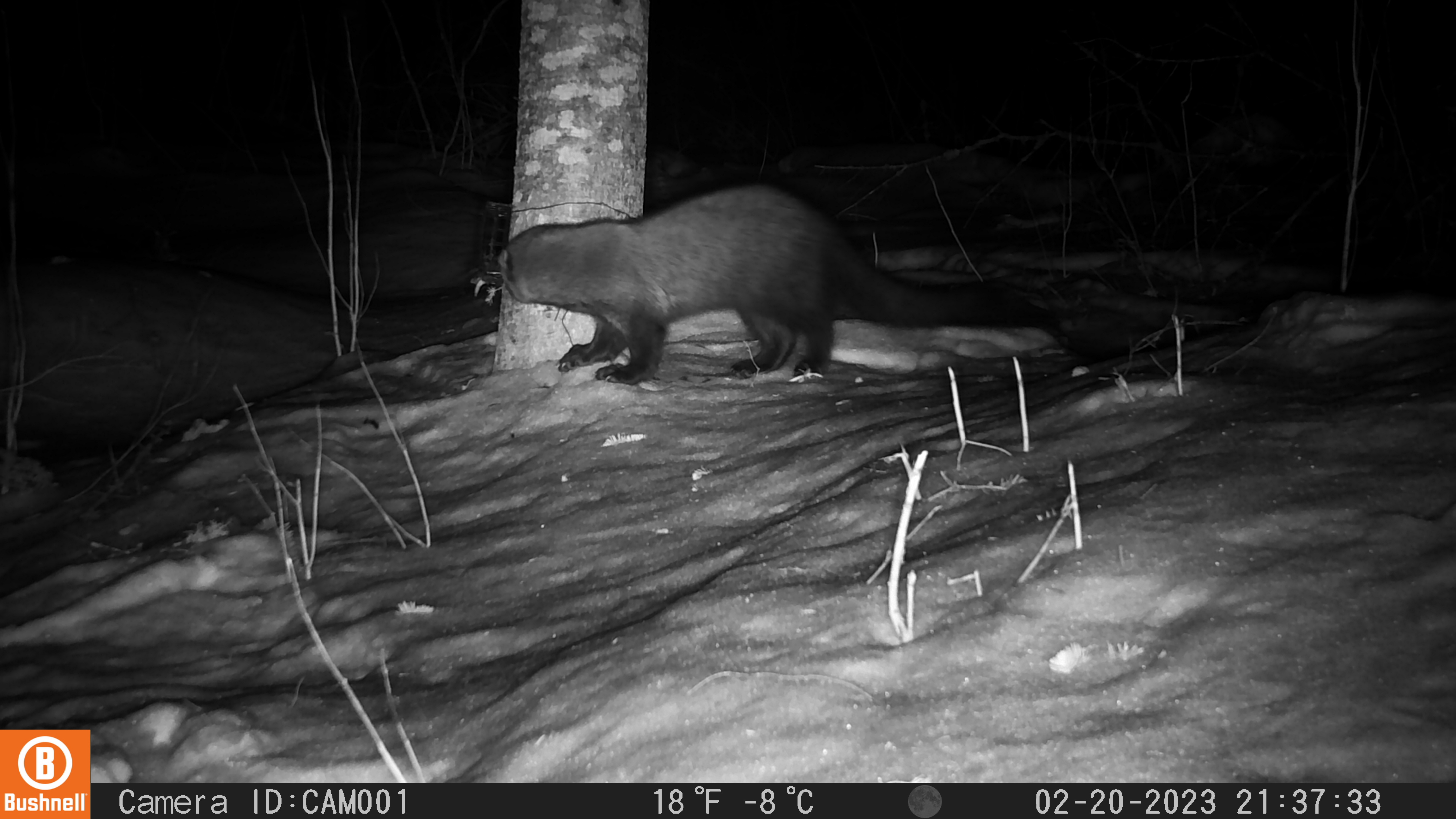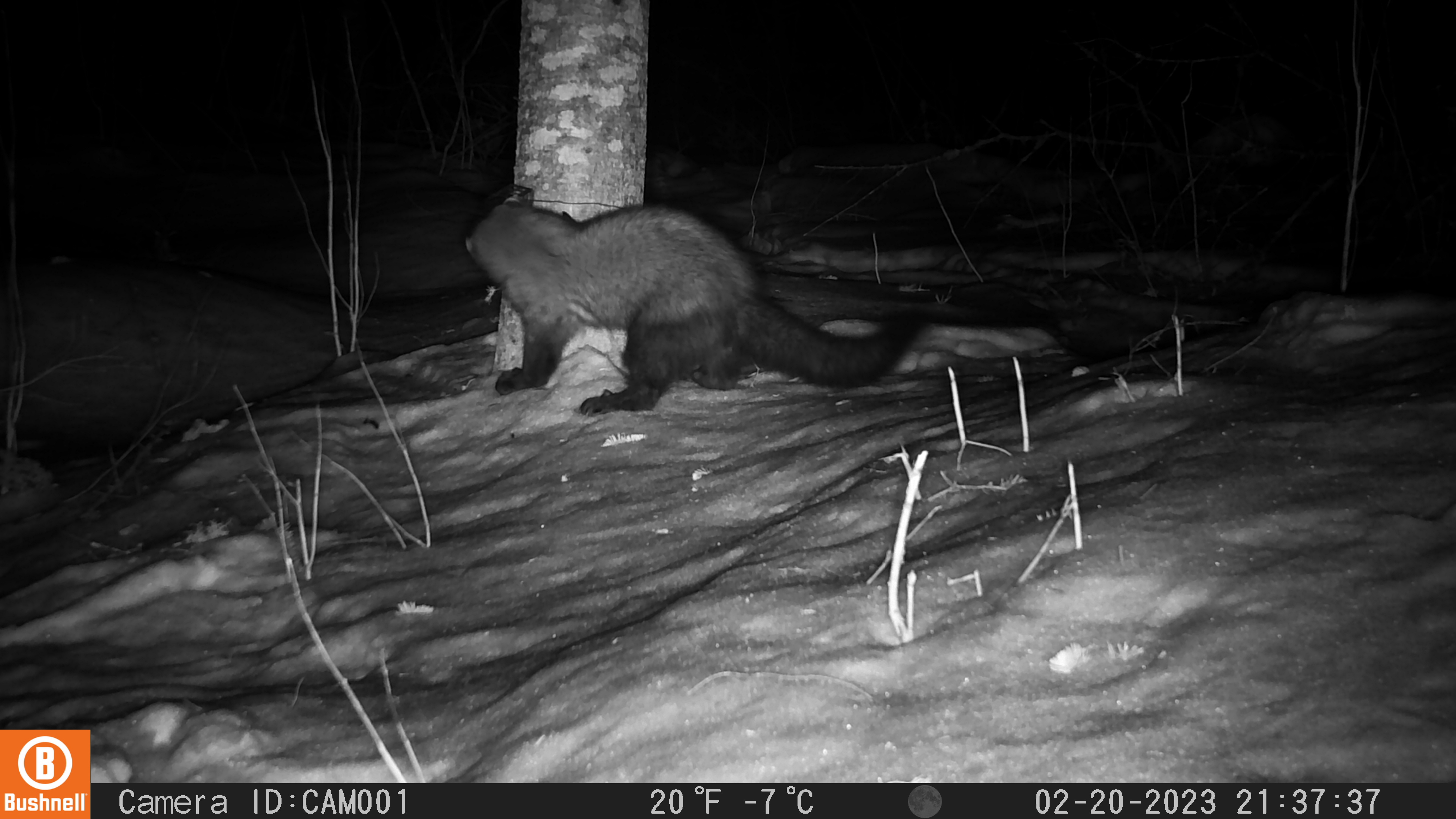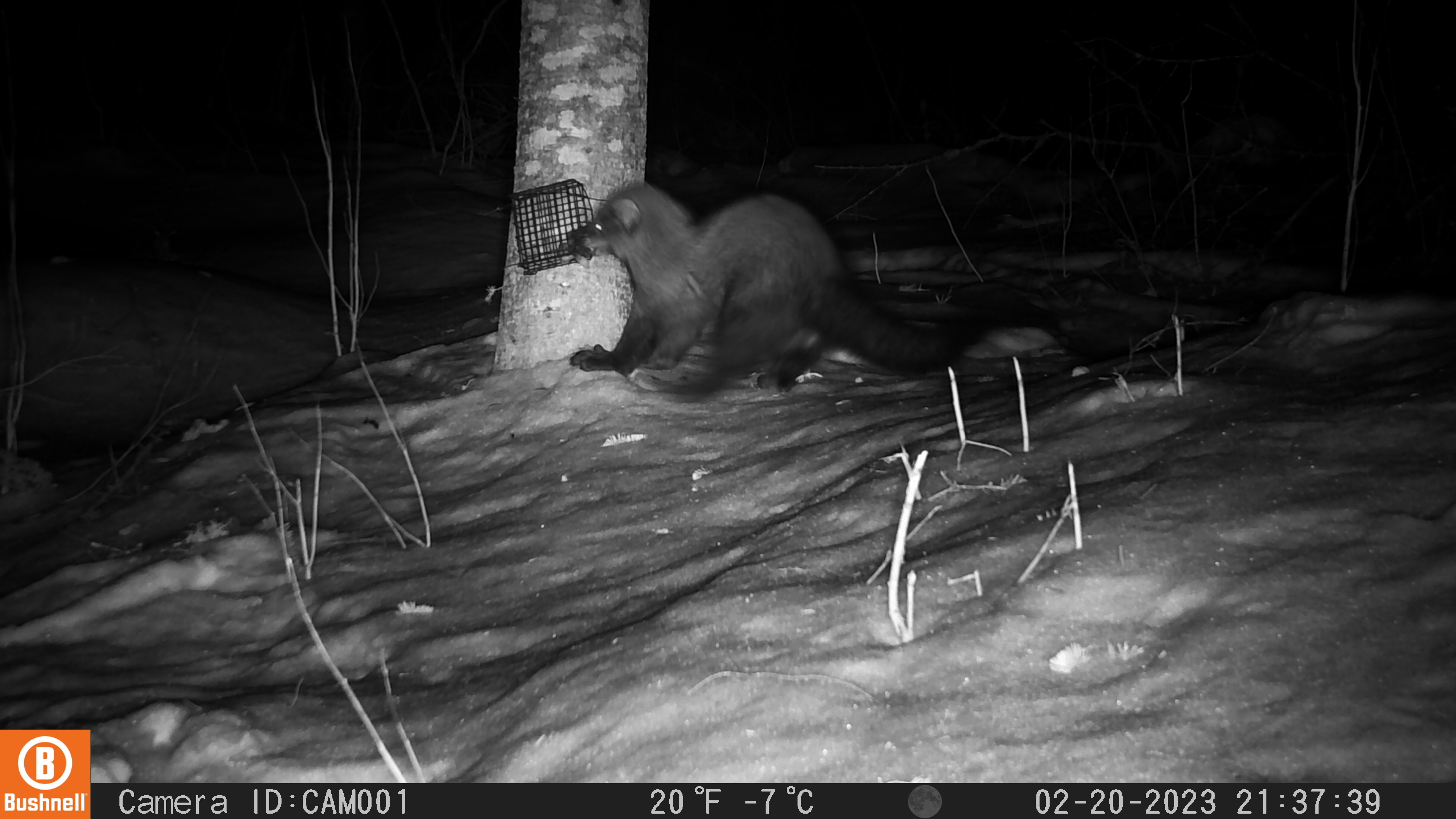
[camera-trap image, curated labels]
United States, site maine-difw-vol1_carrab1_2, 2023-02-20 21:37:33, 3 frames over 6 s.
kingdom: Animalia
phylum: Chordata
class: Mammalia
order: Carnivora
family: Mustelidae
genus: Pekania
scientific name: Pekania pennanti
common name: fisher